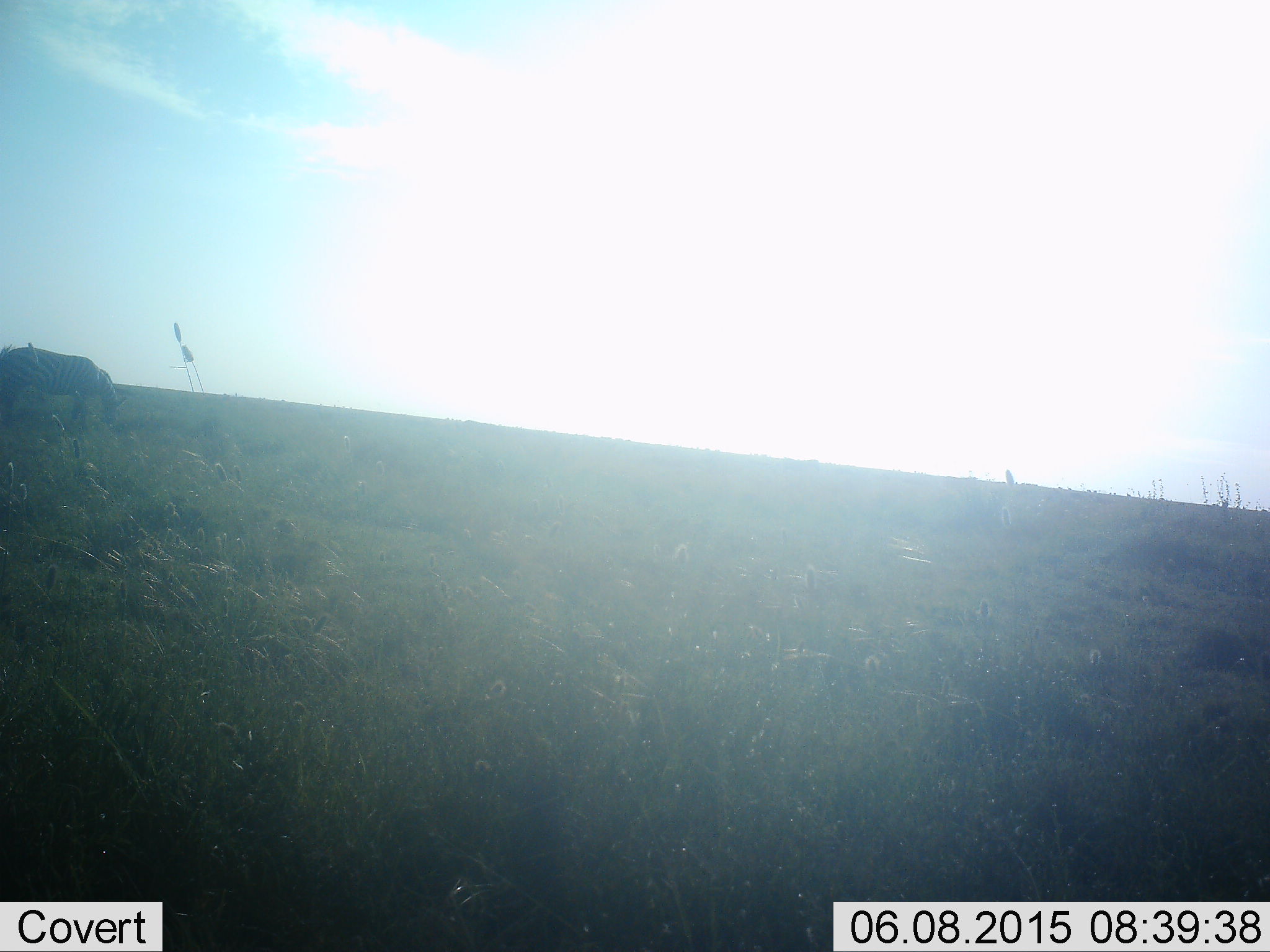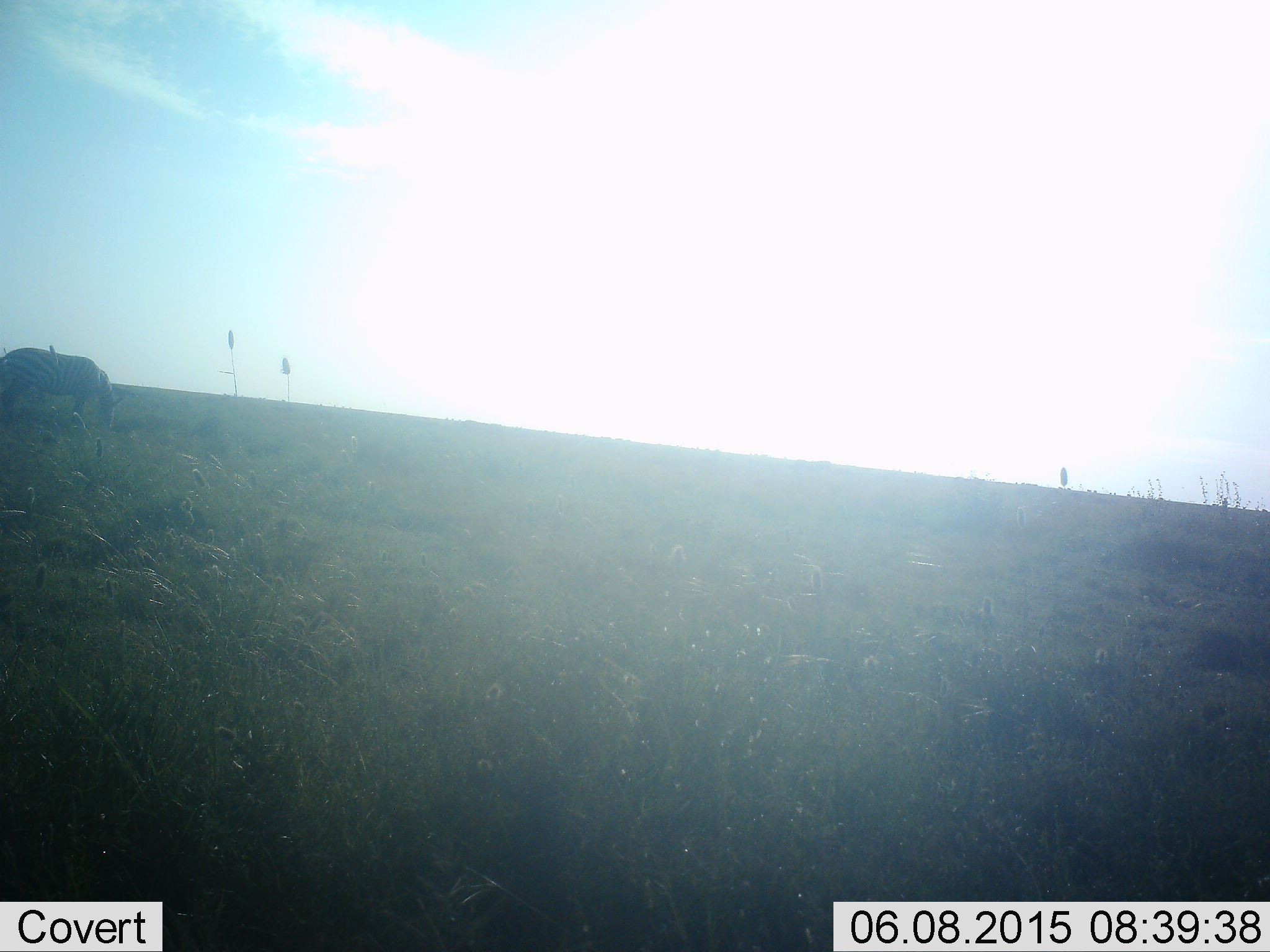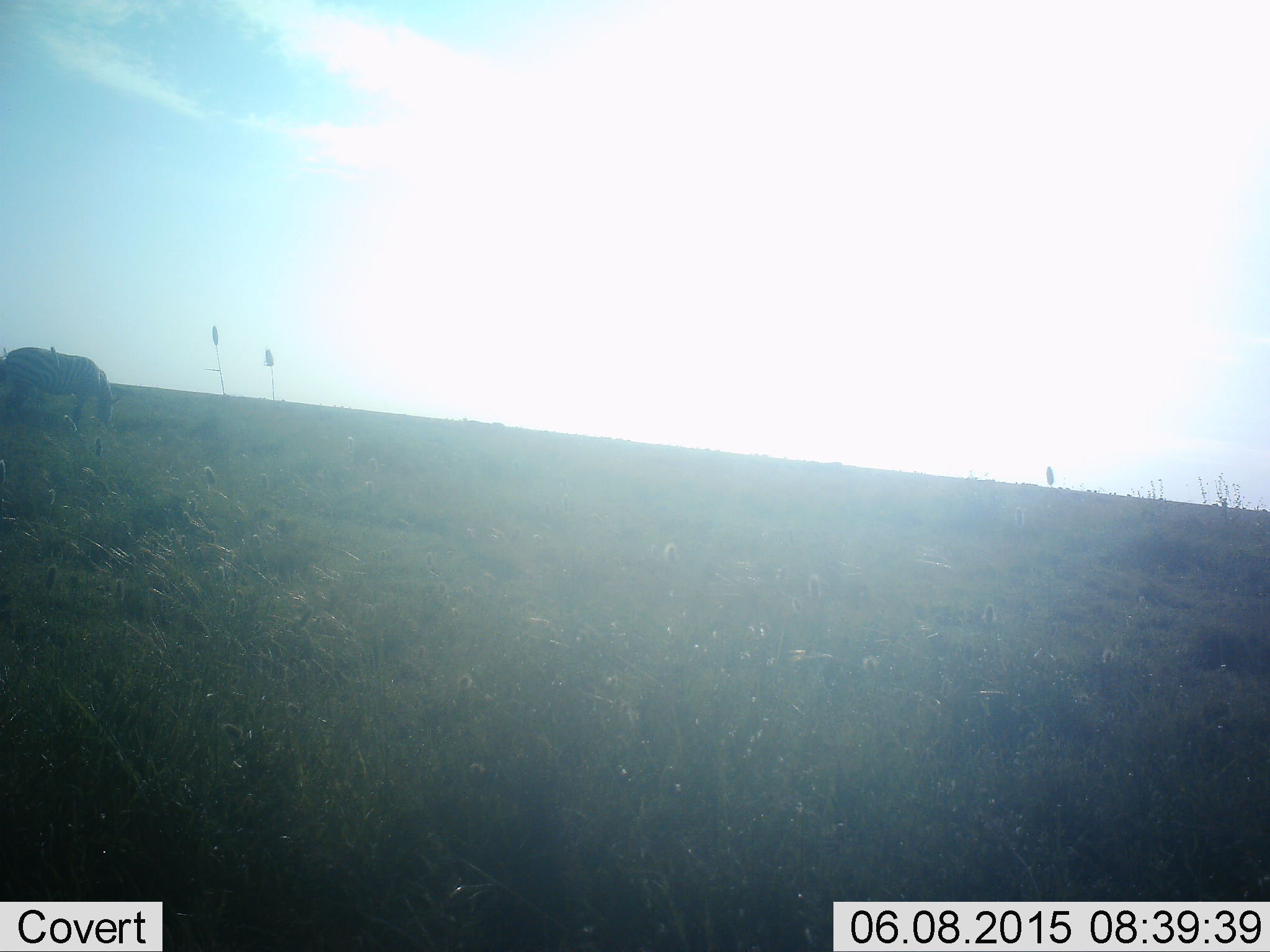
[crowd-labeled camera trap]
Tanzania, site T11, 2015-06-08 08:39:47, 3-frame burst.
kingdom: Animalia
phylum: Chordata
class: Mammalia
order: Perissodactyla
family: Equidae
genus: Equus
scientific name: Equus quagga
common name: plains zebra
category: zebra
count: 1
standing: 20%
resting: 0%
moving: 0%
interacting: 0%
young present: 0%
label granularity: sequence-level